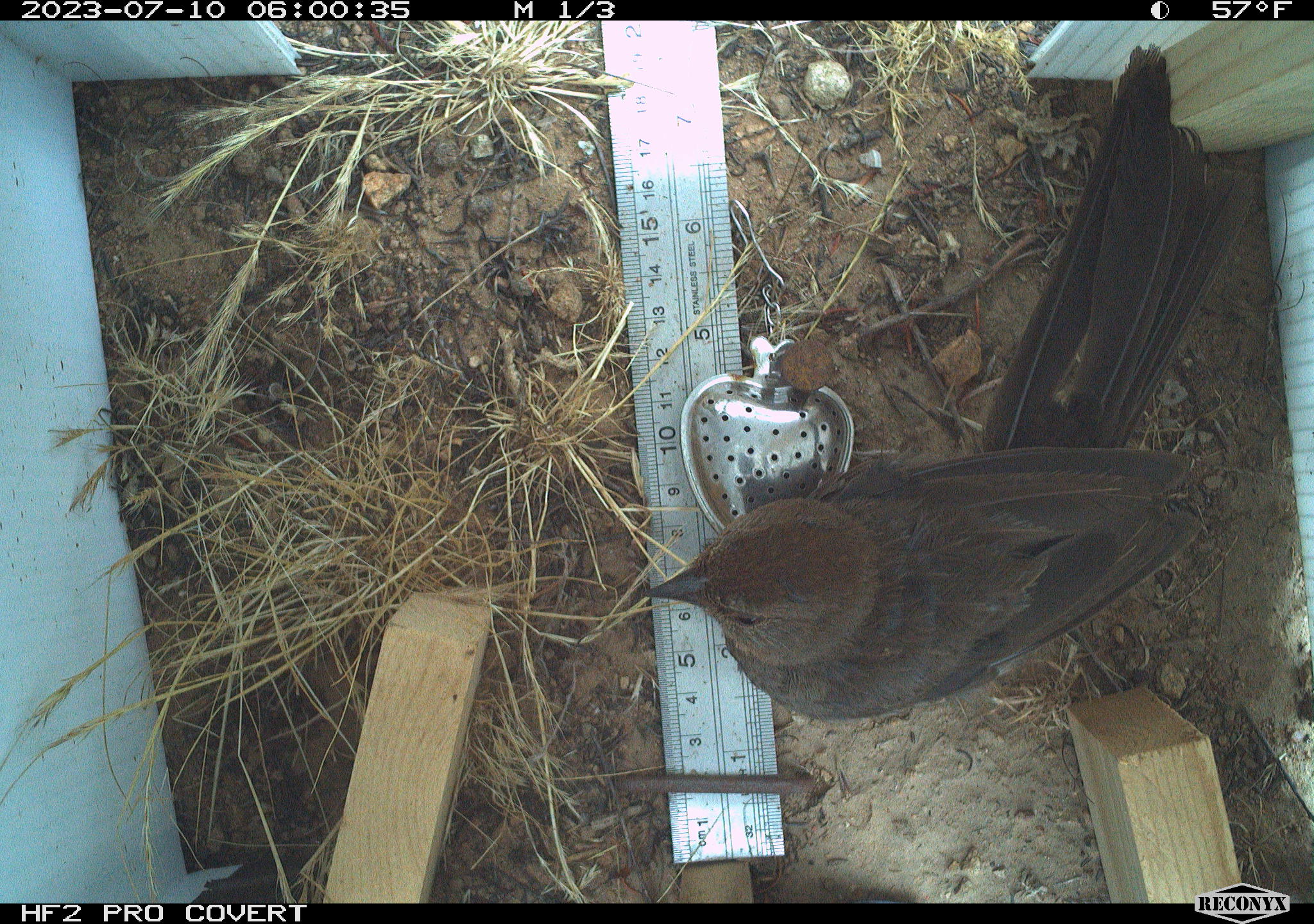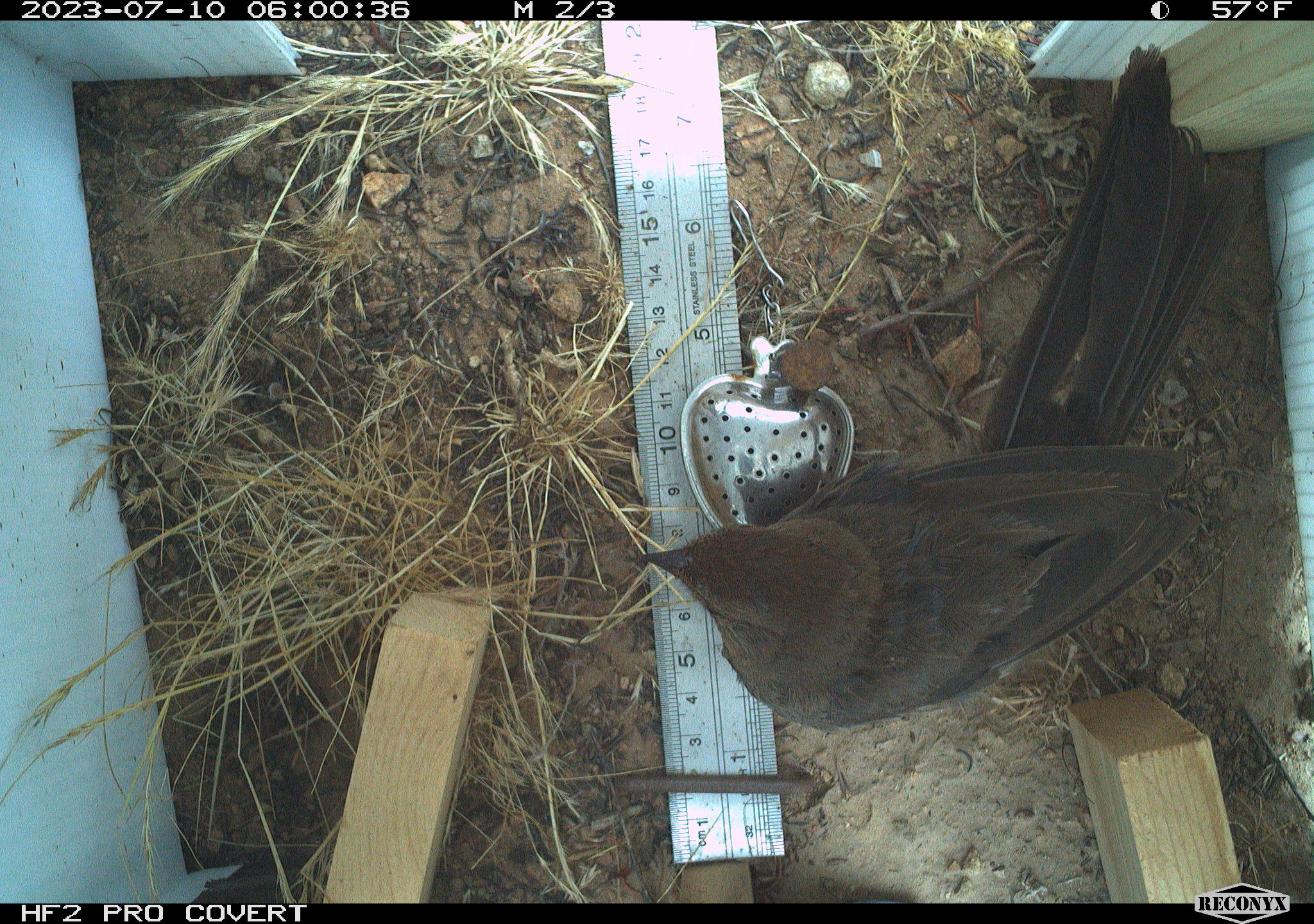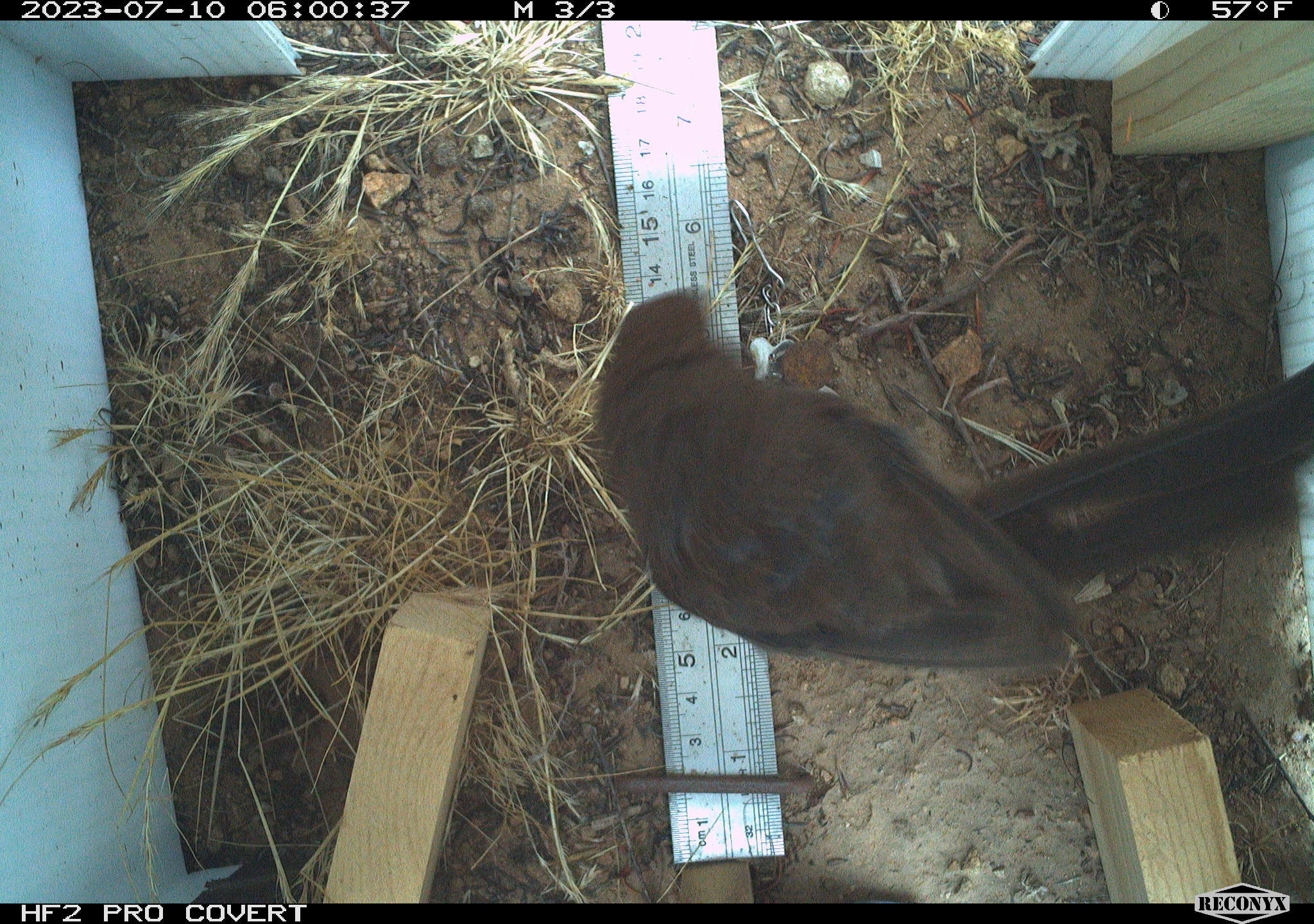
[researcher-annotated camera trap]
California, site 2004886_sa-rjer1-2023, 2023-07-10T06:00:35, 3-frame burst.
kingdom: Animalia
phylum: Chordata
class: Aves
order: Passeriformes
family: Passerellidae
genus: Melozone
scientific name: Melozone crissalis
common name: california towhee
California towhee (Melozone crissalis).